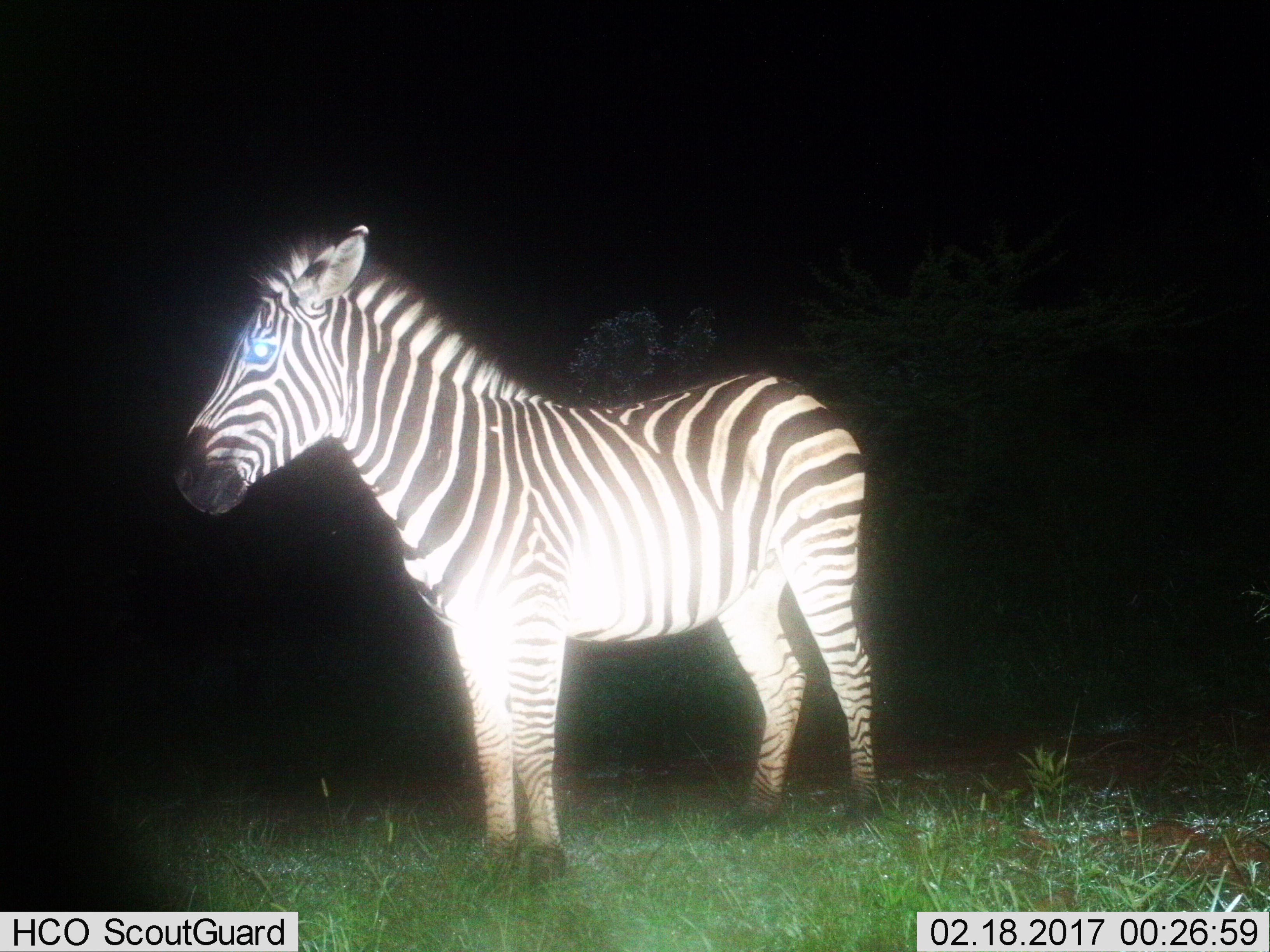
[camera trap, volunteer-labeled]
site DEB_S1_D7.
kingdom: Animalia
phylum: Chordata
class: Mammalia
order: Perissodactyla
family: Equidae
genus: Equus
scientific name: Equus quagga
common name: plains zebra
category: zebraplains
Zebraplains (plains zebra) (Equus quagga), count 1. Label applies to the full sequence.